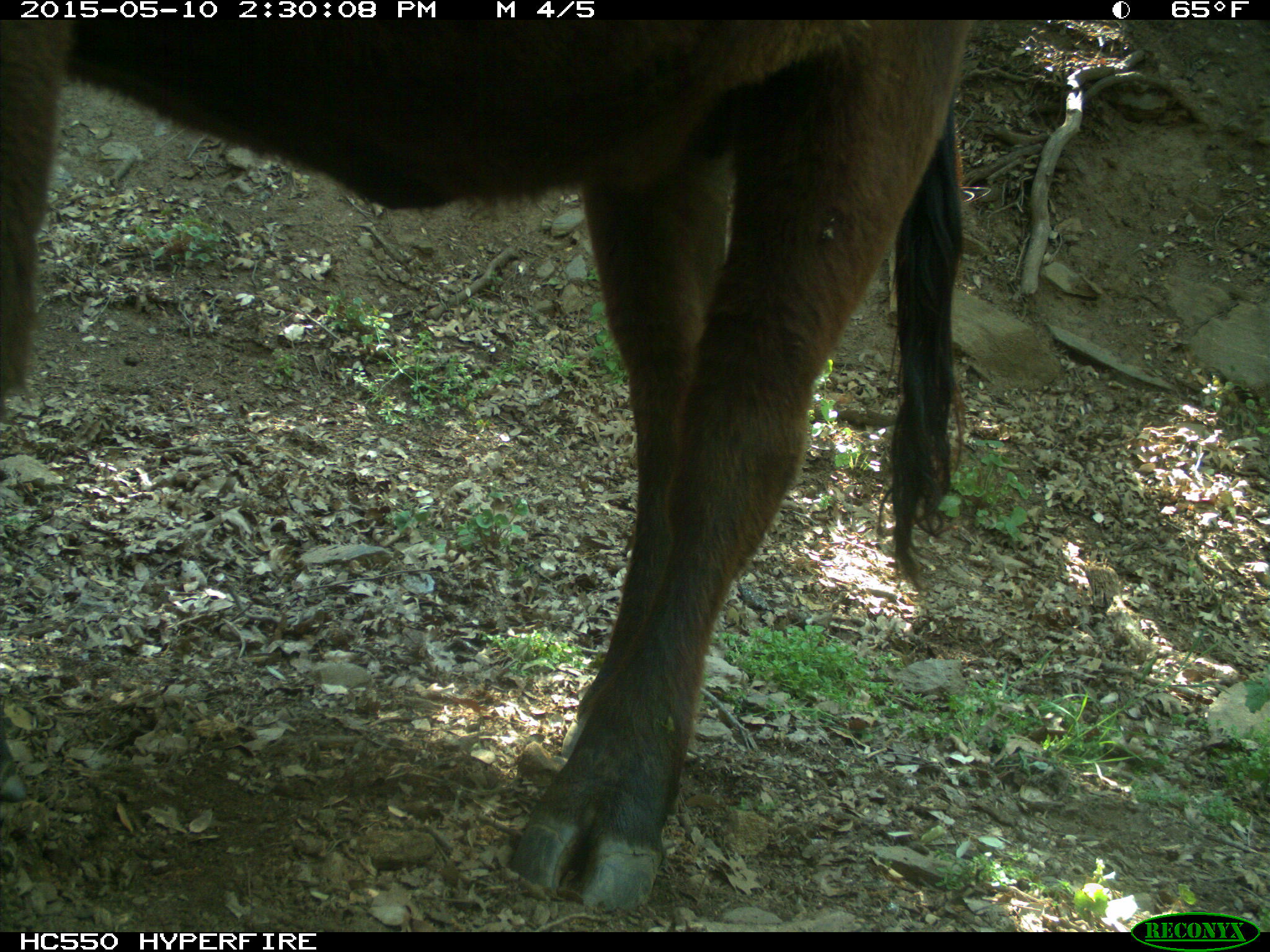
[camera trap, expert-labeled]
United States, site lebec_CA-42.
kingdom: Animalia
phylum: Chordata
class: Mammalia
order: Artiodactyla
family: Bovidae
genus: Bos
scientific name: Bos taurus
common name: domestic cow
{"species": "Bos taurus (domestic cow)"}